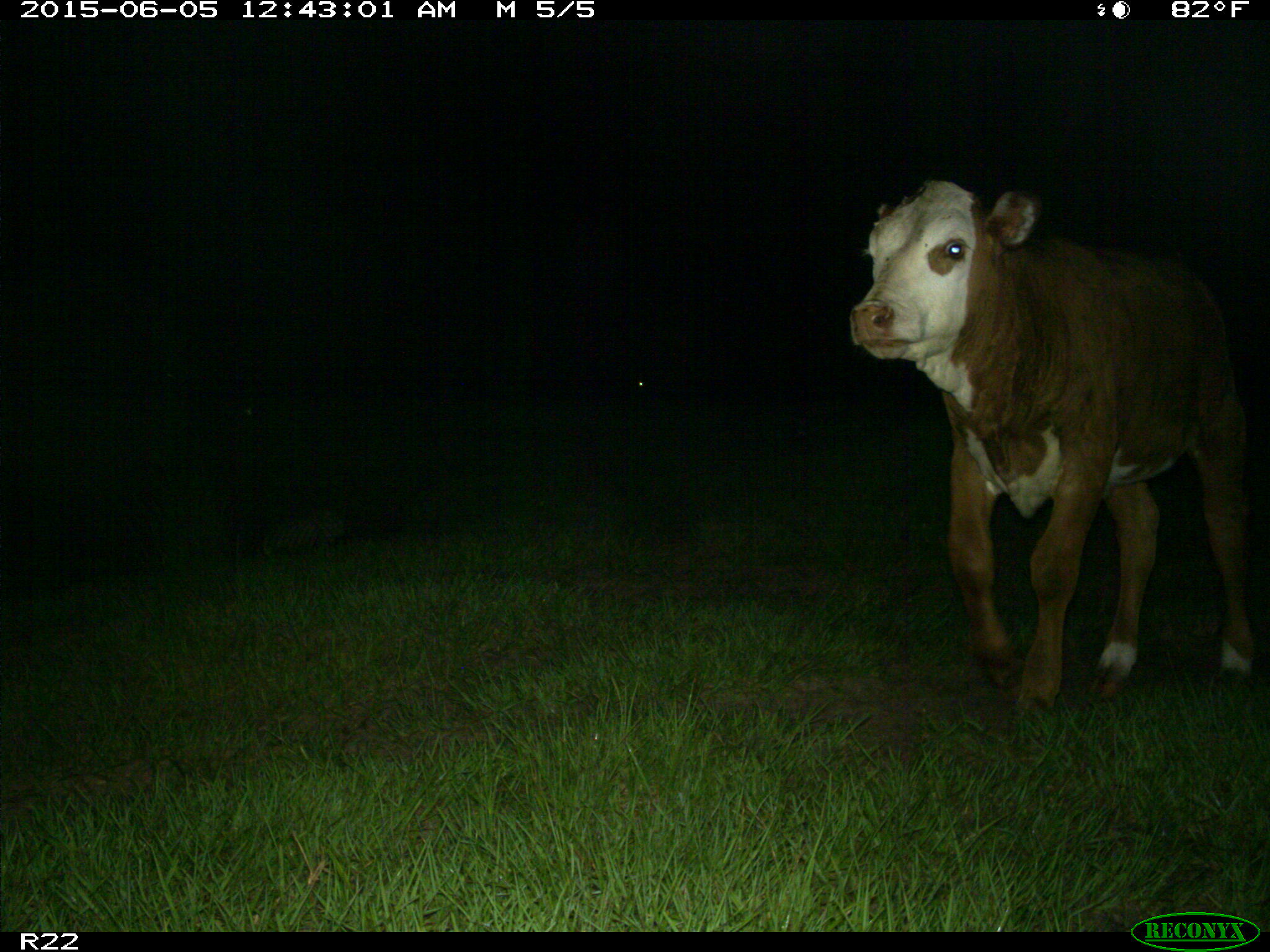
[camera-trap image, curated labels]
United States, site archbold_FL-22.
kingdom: Animalia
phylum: Chordata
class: Mammalia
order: Artiodactyla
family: Bovidae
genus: Bos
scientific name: Bos taurus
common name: domestic cow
Bos taurus (domestic cow).